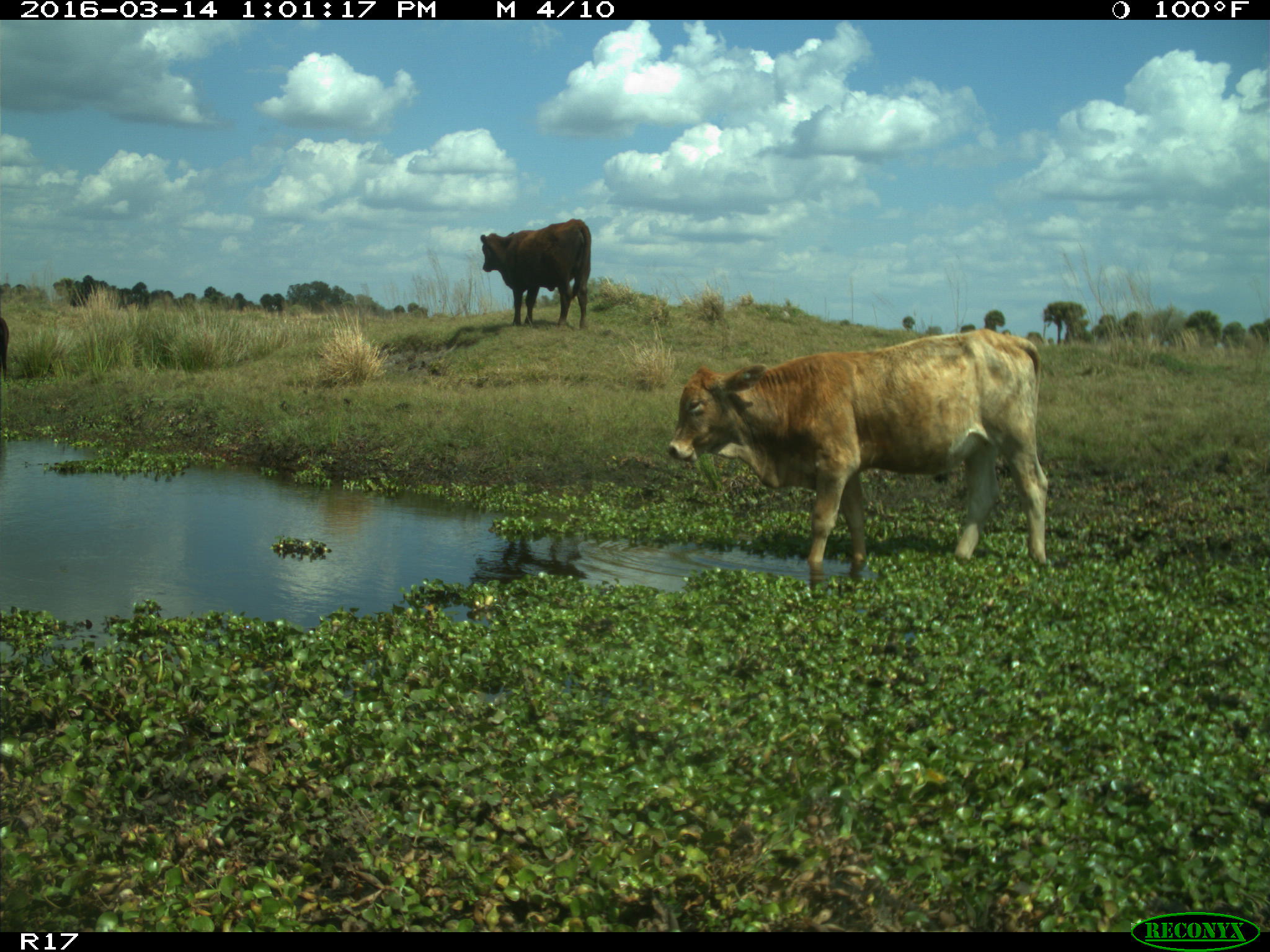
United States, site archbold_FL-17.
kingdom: Animalia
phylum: Chordata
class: Mammalia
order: Artiodactyla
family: Bovidae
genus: Bos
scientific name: Bos taurus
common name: domestic cow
Bos taurus (domestic cow).